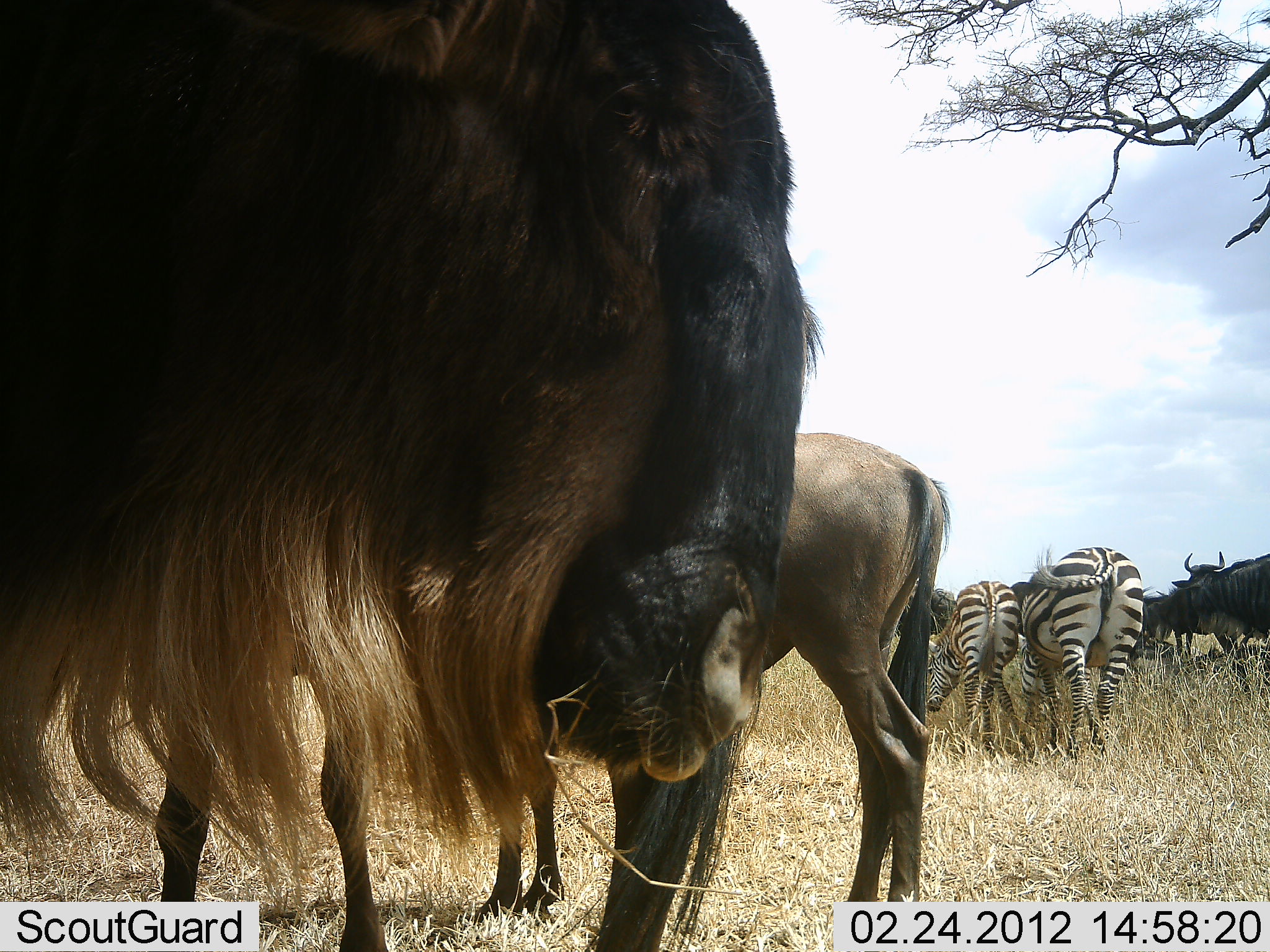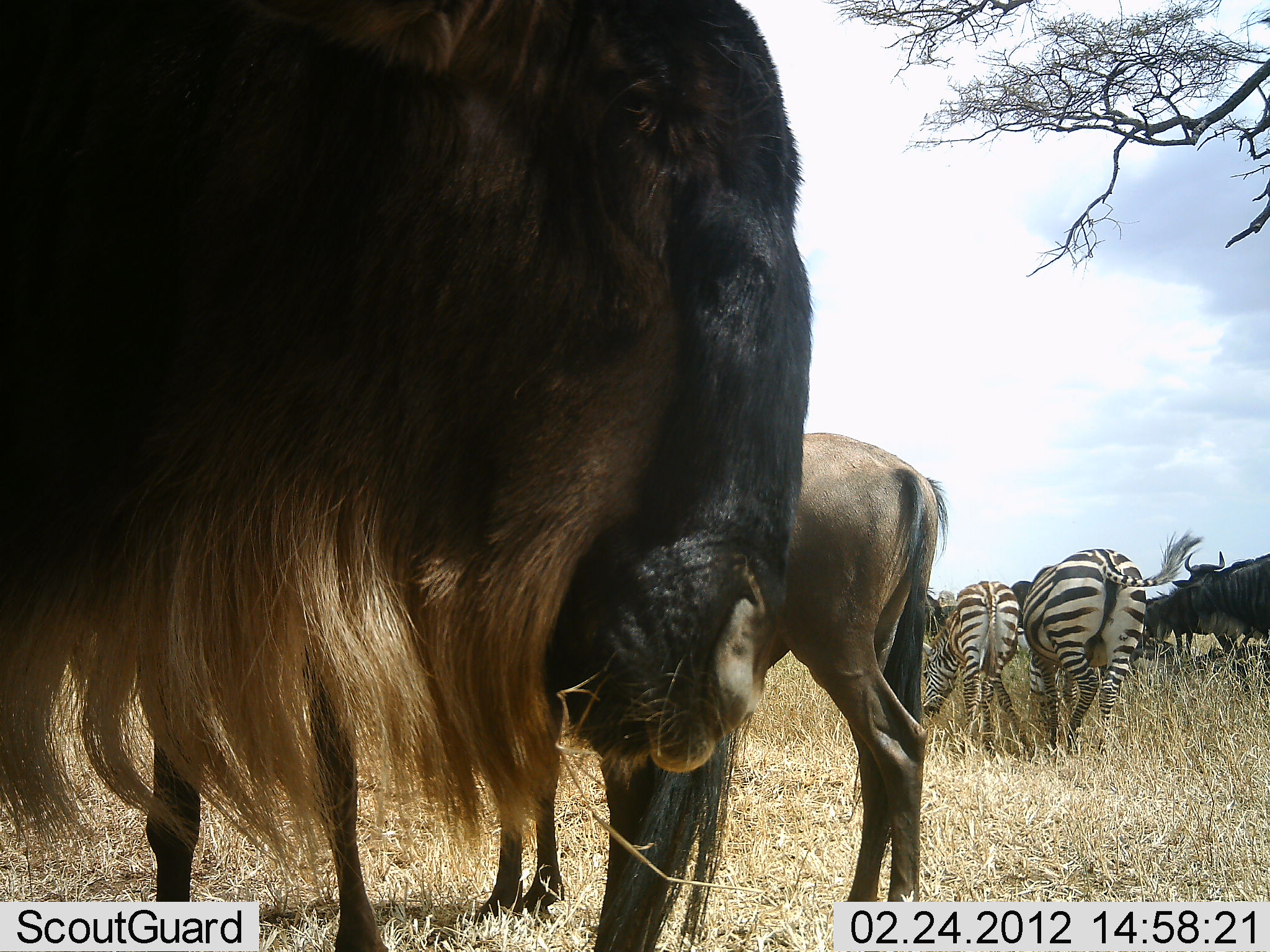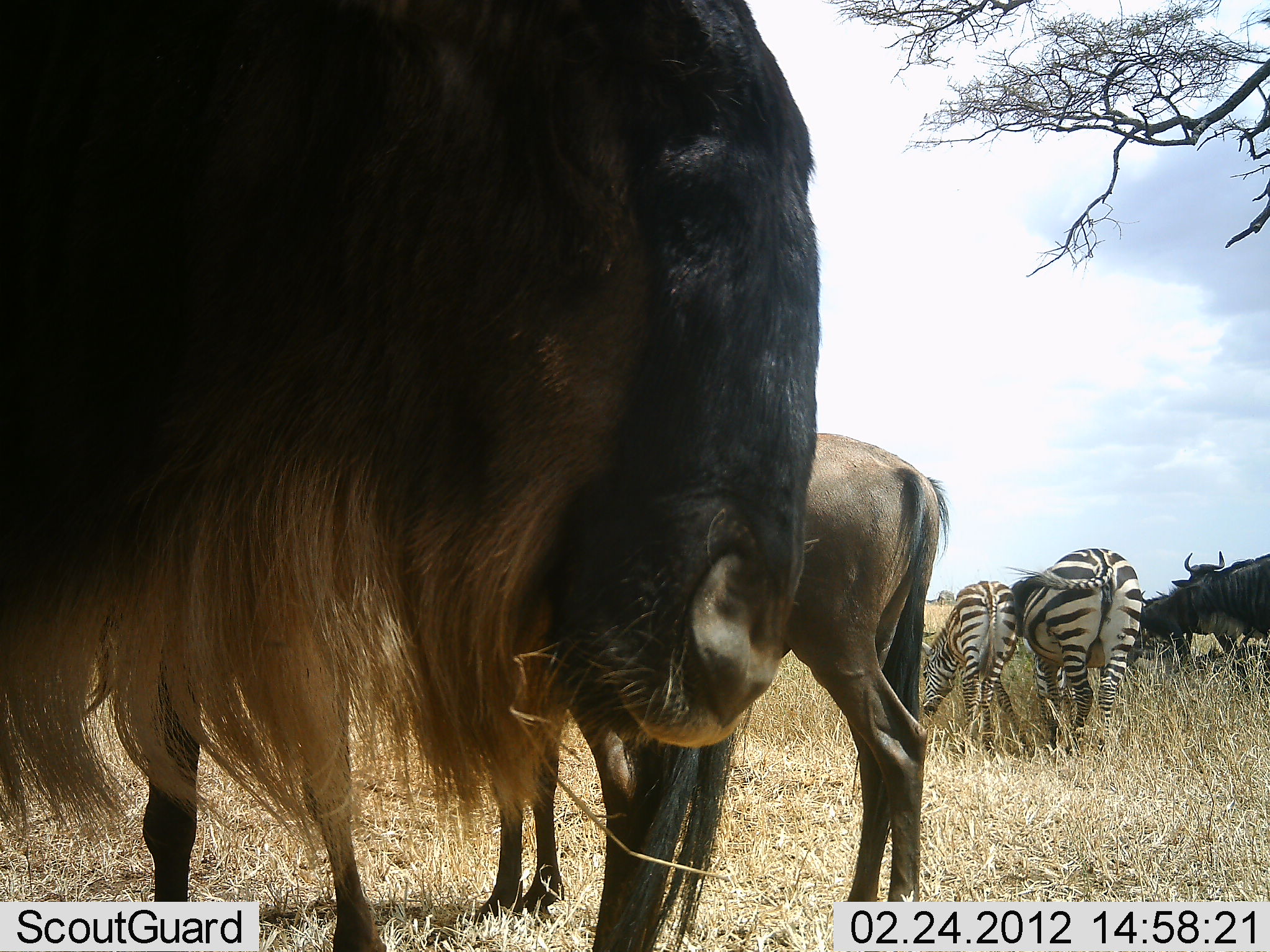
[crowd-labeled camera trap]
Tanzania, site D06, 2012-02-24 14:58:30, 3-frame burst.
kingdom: Animalia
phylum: Chordata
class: Mammalia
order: Artiodactyla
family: Bovidae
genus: Connochaetes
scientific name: Connochaetes taurinus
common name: blue wildebeest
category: wildebeest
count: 4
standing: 96%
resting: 12%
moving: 12%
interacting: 0%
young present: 12%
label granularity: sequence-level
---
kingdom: Animalia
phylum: Chordata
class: Mammalia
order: Perissodactyla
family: Equidae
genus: Equus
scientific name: Equus quagga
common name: plains zebra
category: zebra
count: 2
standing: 62%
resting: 0%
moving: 8%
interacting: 0%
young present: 29%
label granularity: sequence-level